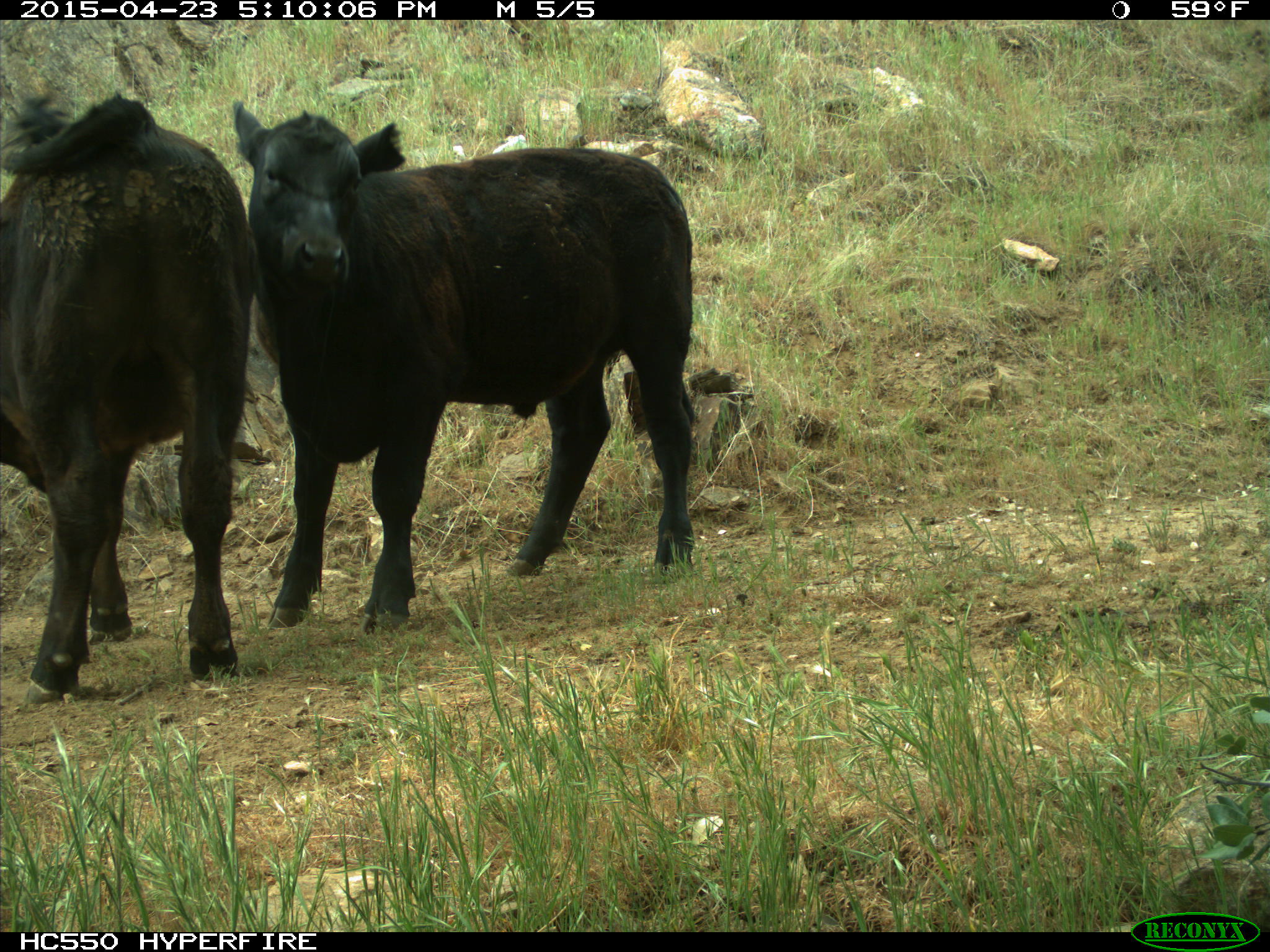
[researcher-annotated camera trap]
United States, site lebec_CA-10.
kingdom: Animalia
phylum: Chordata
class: Mammalia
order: Artiodactyla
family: Bovidae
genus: Bos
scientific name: Bos taurus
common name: domestic cow